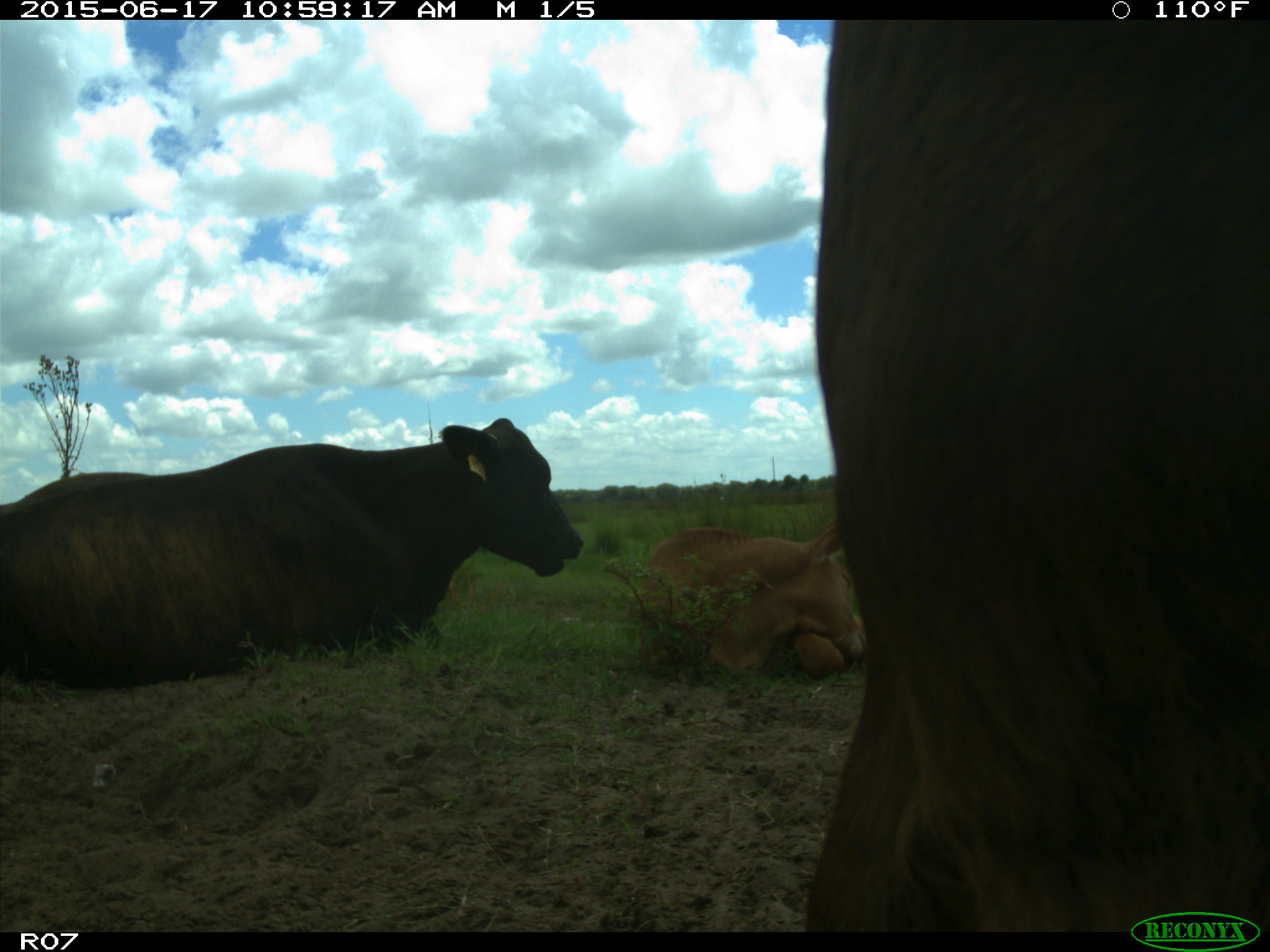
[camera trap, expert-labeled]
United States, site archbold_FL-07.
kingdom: Animalia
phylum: Chordata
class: Mammalia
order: Artiodactyla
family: Bovidae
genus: Bos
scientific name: Bos taurus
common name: domestic cow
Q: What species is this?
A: Bos taurus (domestic cow).